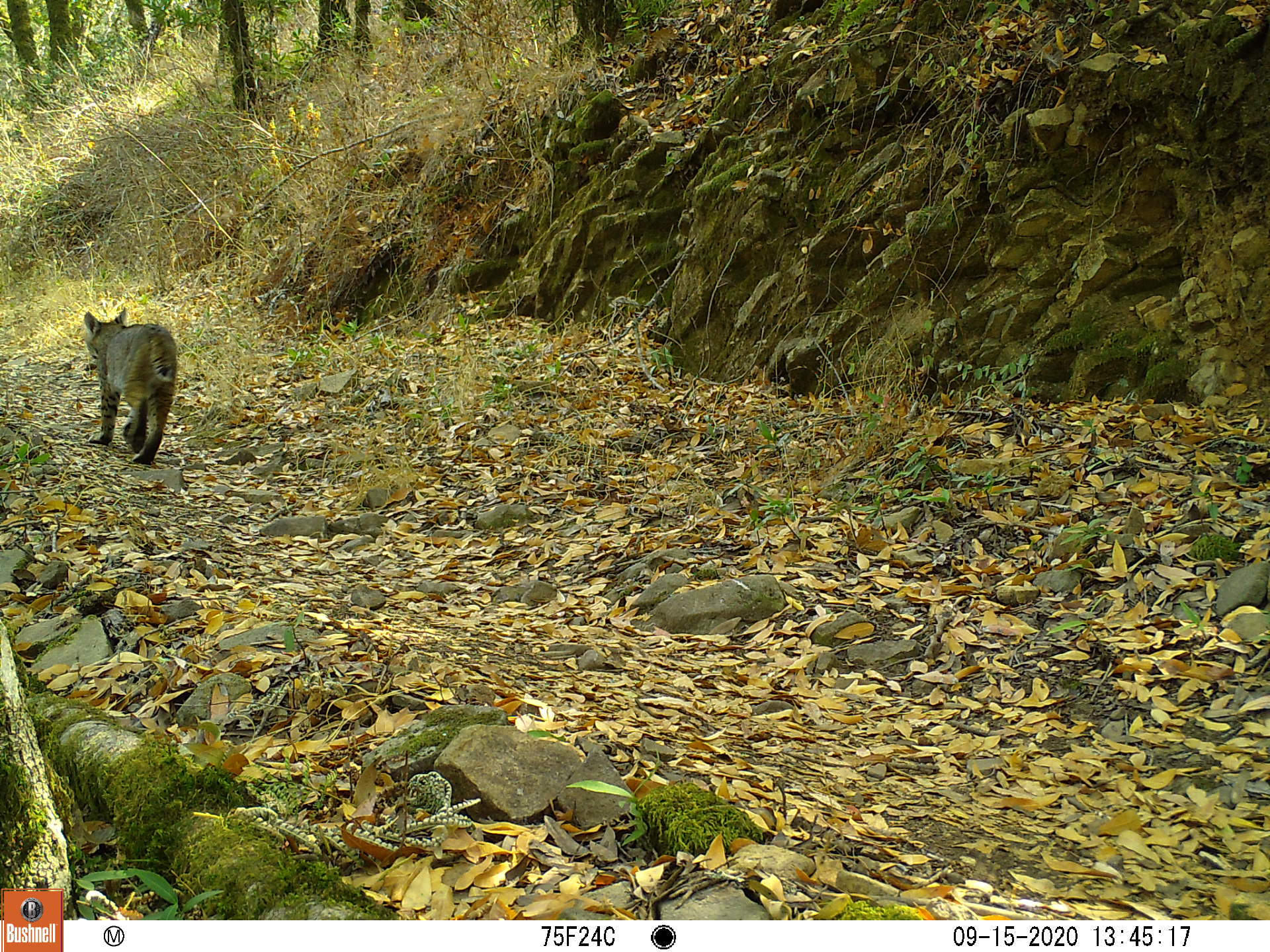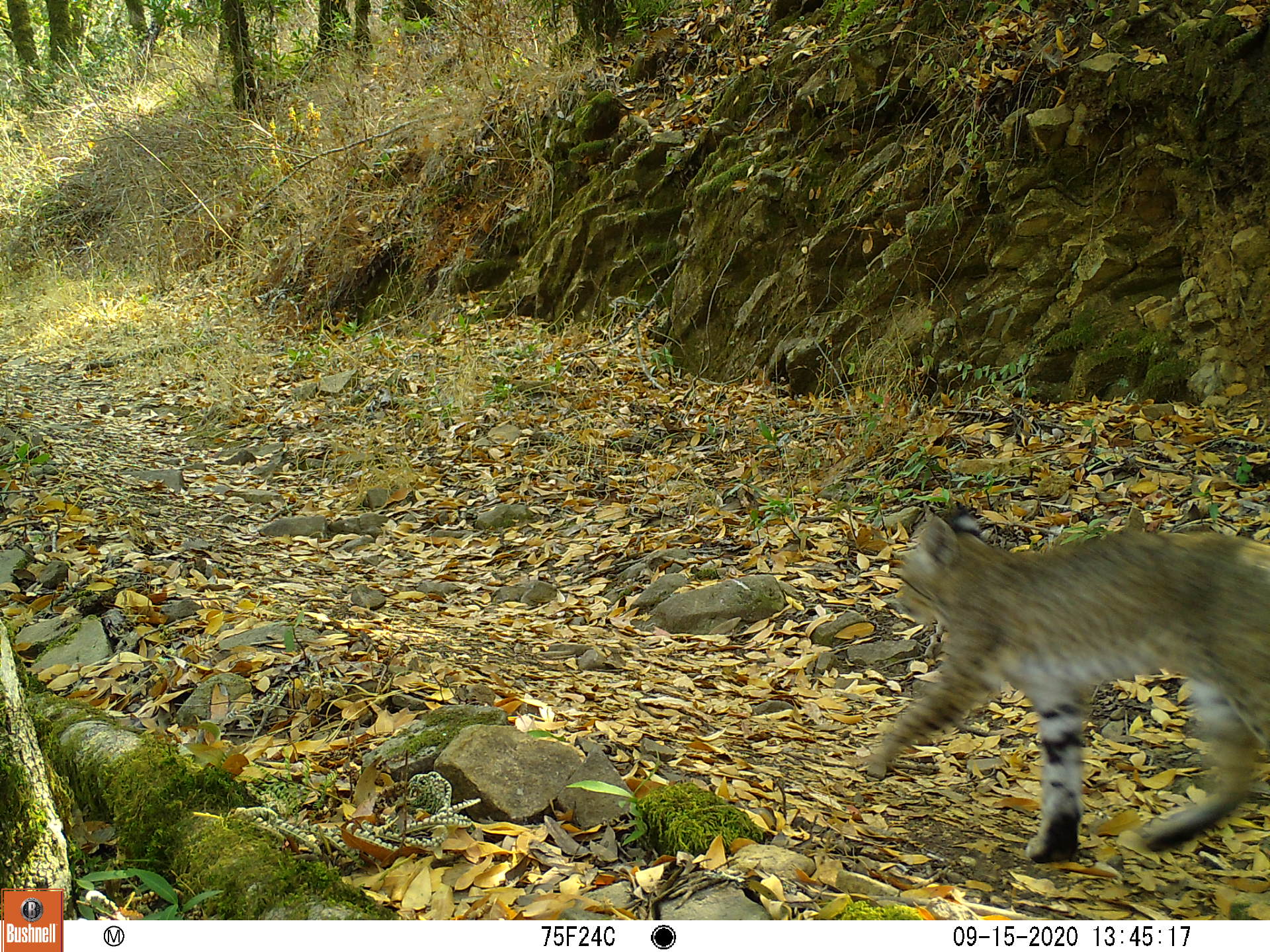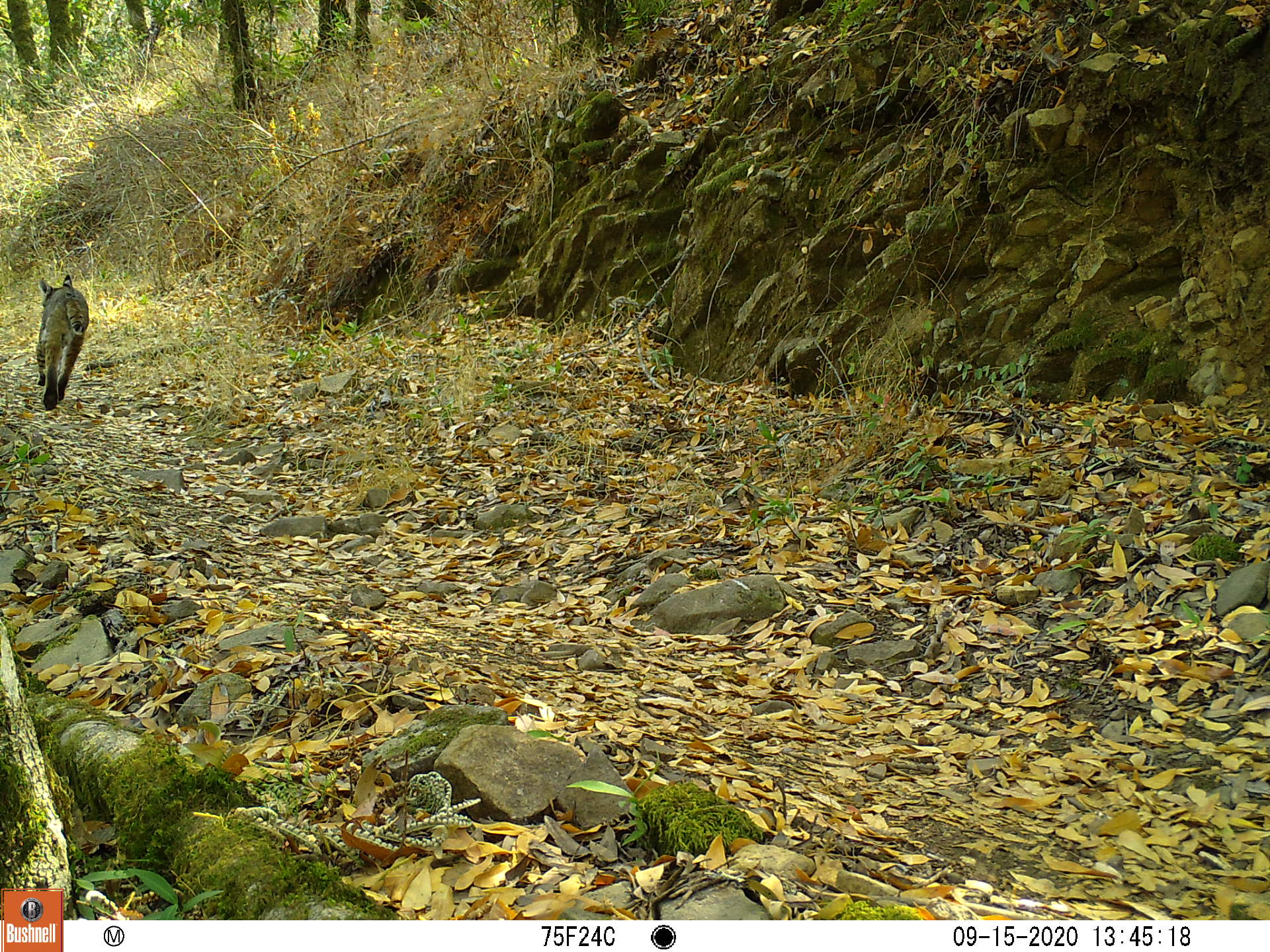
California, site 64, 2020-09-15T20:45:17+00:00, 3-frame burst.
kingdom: Animalia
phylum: Chordata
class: Mammalia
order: Carnivora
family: Felidae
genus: Lynx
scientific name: Lynx rufus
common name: bobcat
Bobcat (Lynx rufus).